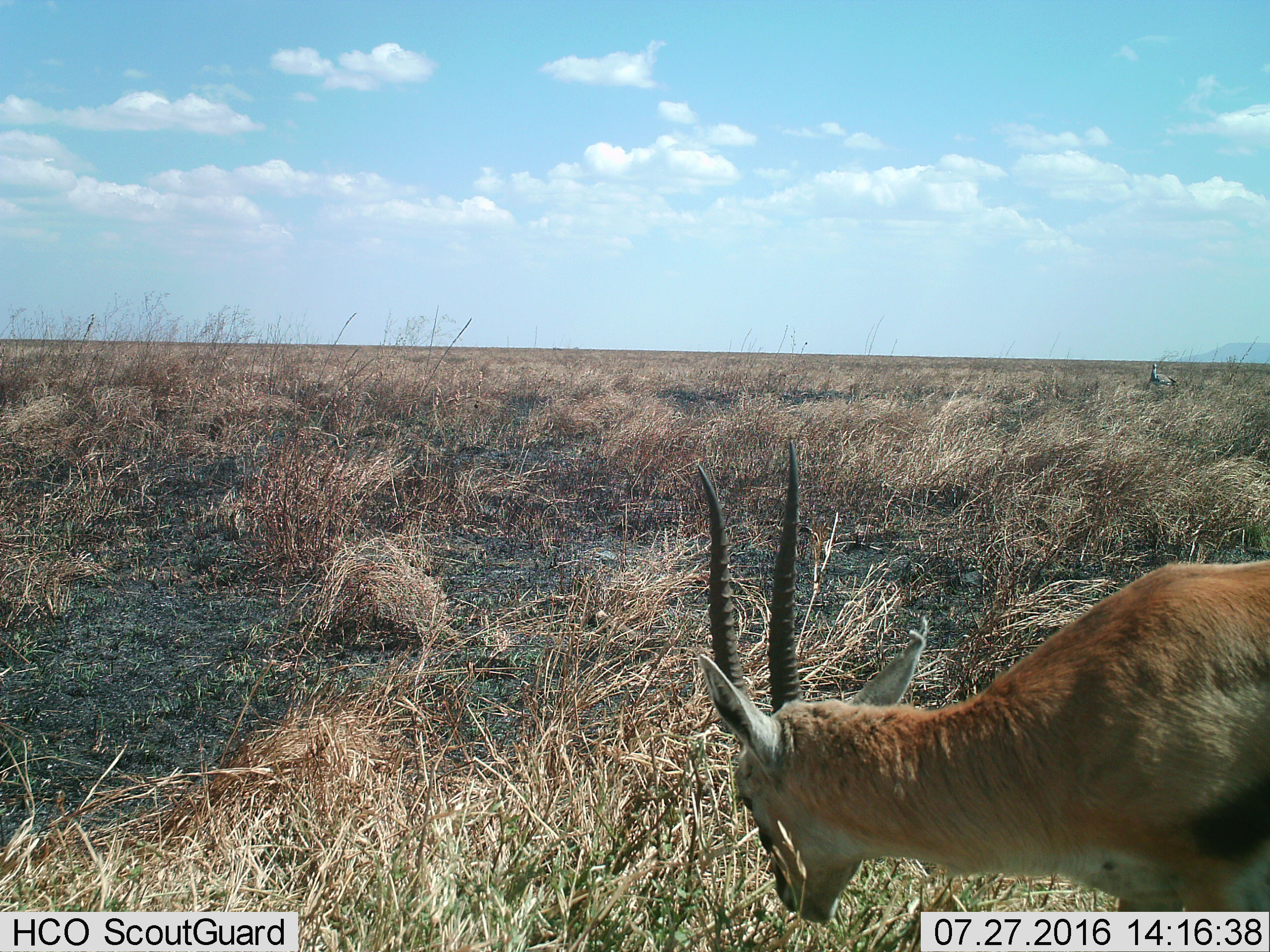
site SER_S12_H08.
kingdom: Animalia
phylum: Chordata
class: Mammalia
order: Artiodactyla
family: Bovidae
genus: Eudorcas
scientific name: Eudorcas thomsonii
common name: thomson's gazelle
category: gazellethomsons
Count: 1.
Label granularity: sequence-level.